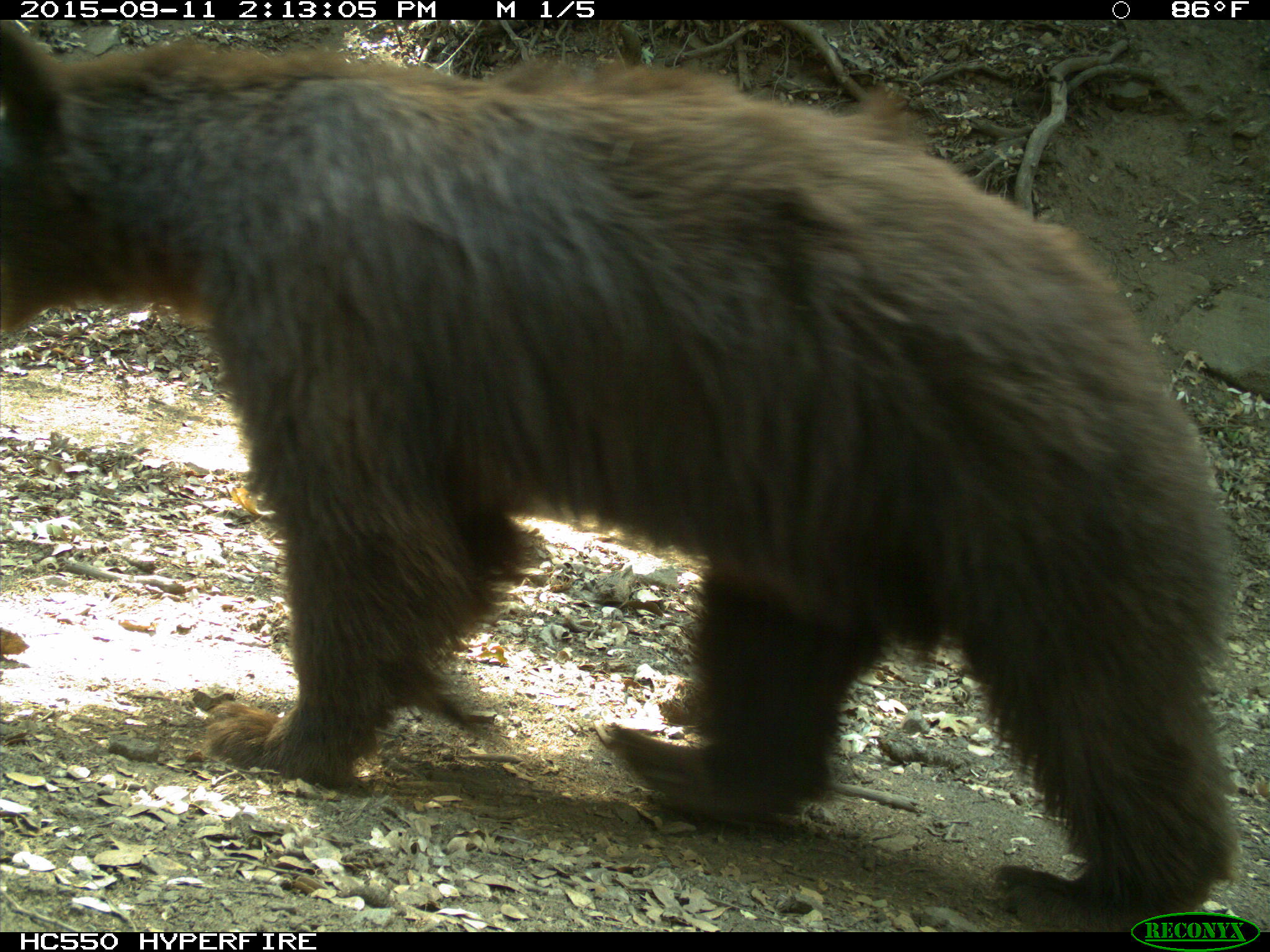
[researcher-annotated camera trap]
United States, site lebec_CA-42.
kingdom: Animalia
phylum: Chordata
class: Mammalia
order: Carnivora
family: Ursidae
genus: Ursus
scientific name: Ursus americanus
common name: american black bear